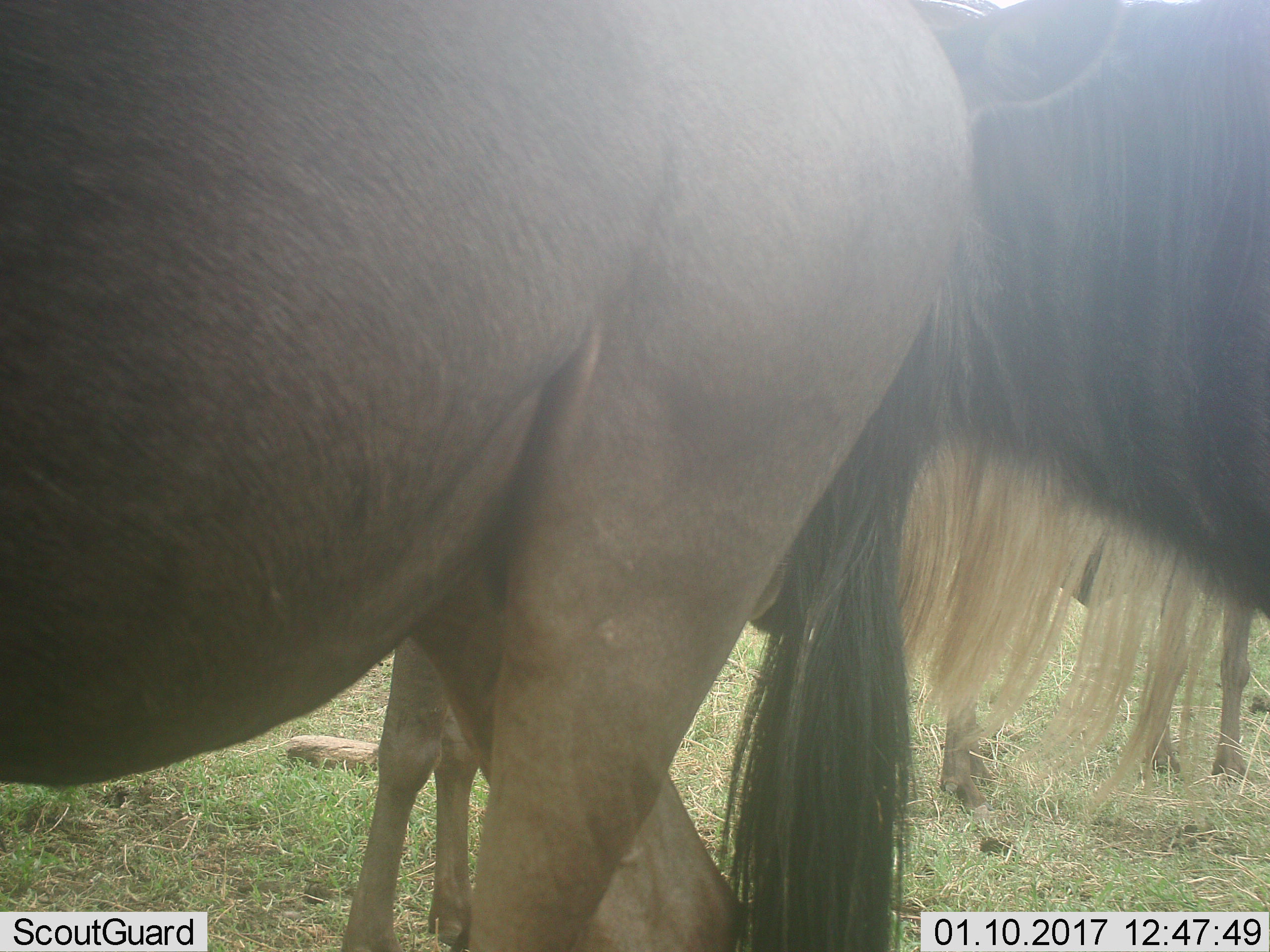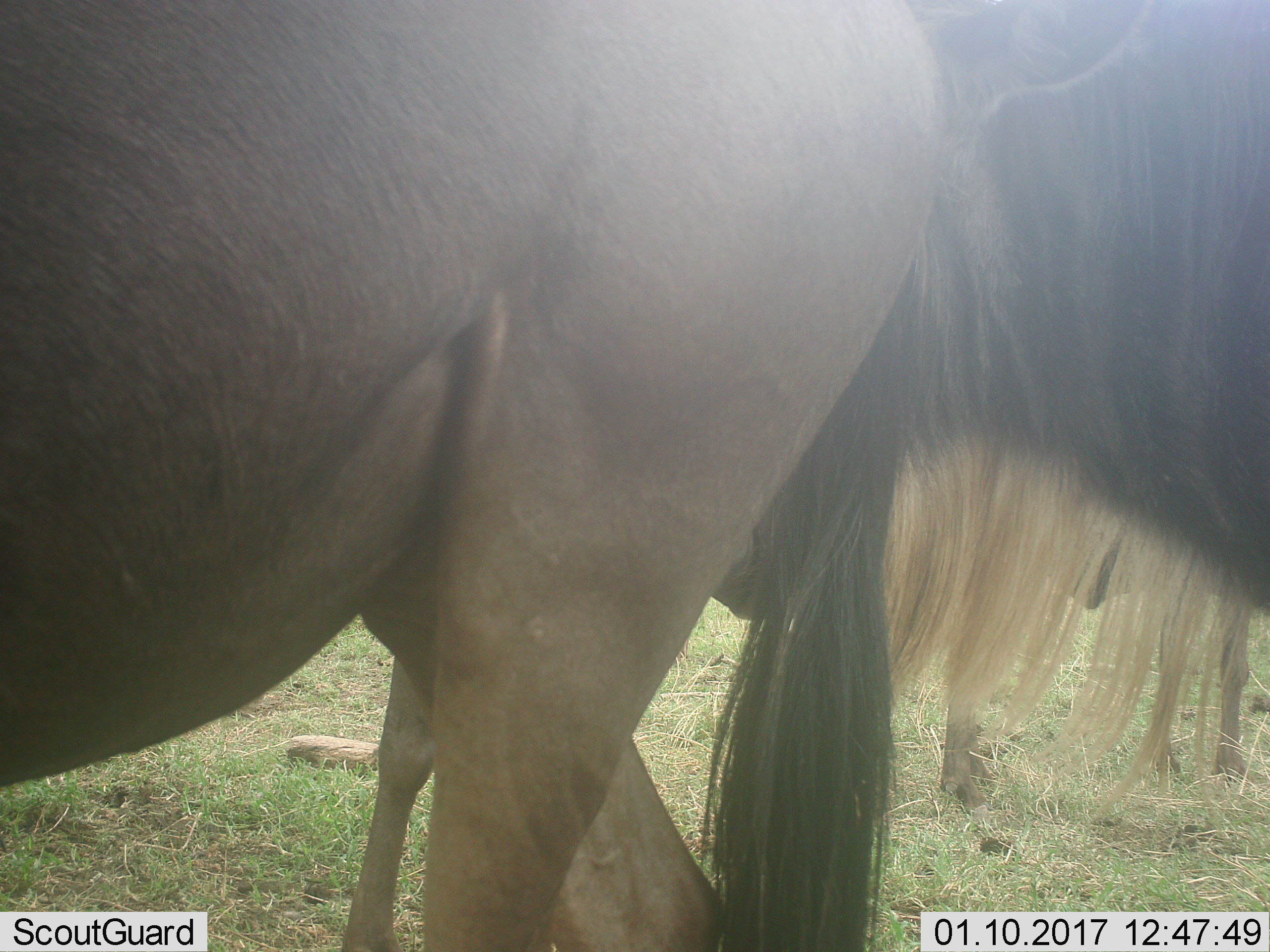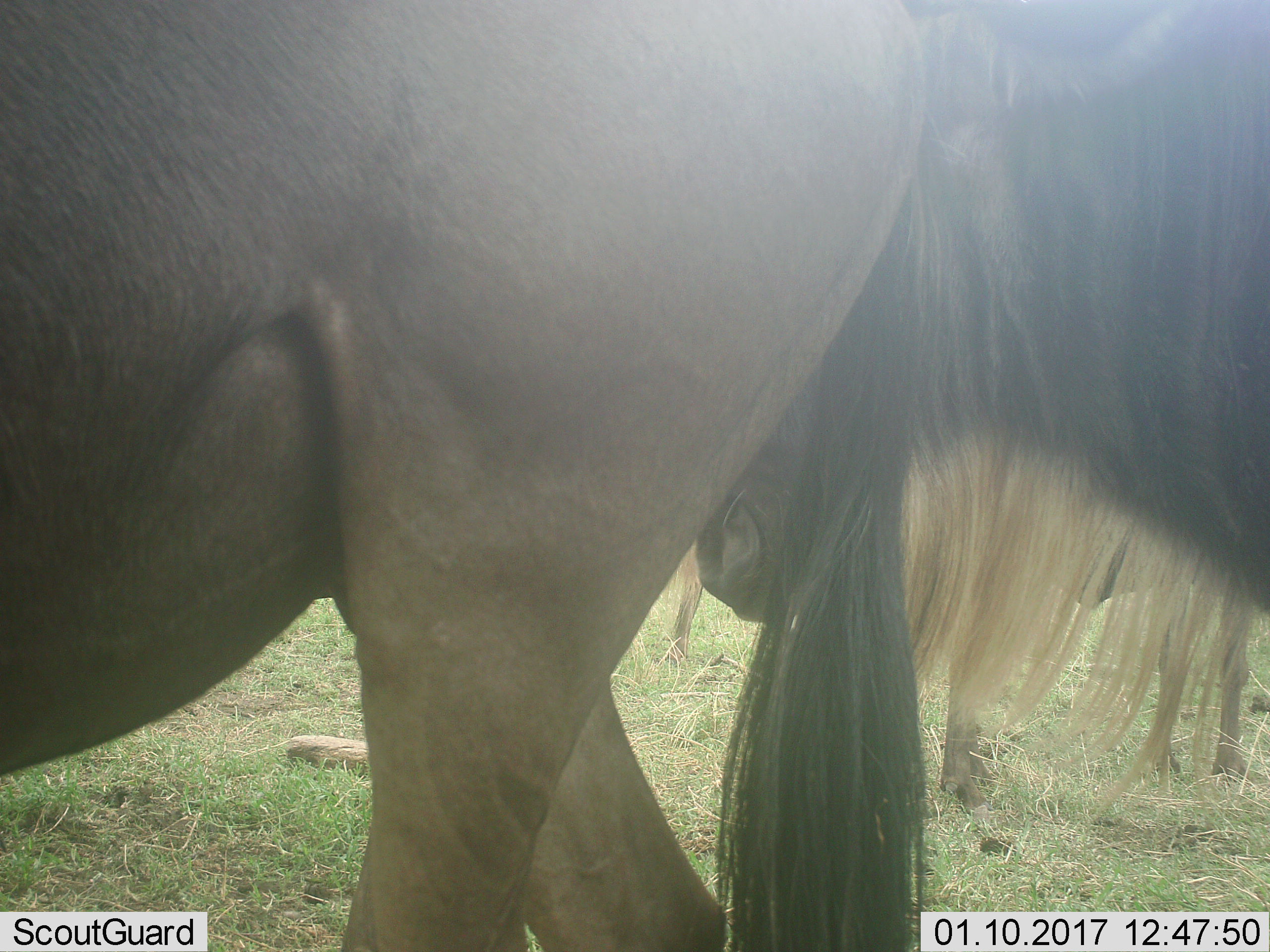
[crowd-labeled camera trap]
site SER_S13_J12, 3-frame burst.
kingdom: Animalia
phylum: Chordata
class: Mammalia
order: Artiodactyla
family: Bovidae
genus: Connochaetes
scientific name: Connochaetes taurinus taurinus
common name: blue wildebeest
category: wildebeestblue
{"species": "wildebeestblue (blue wildebeest) (Connochaetes taurinus taurinus)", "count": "3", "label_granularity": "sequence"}